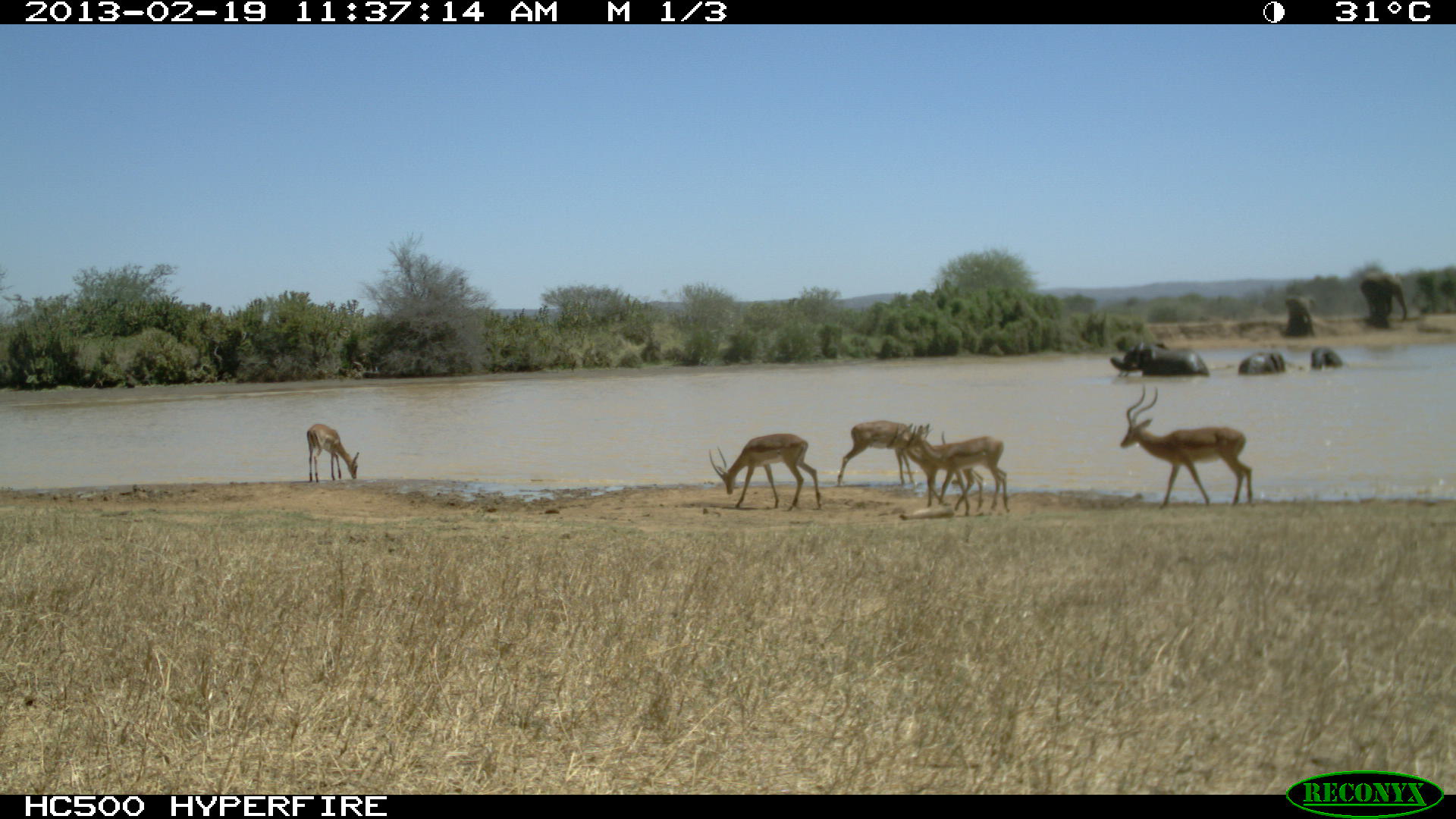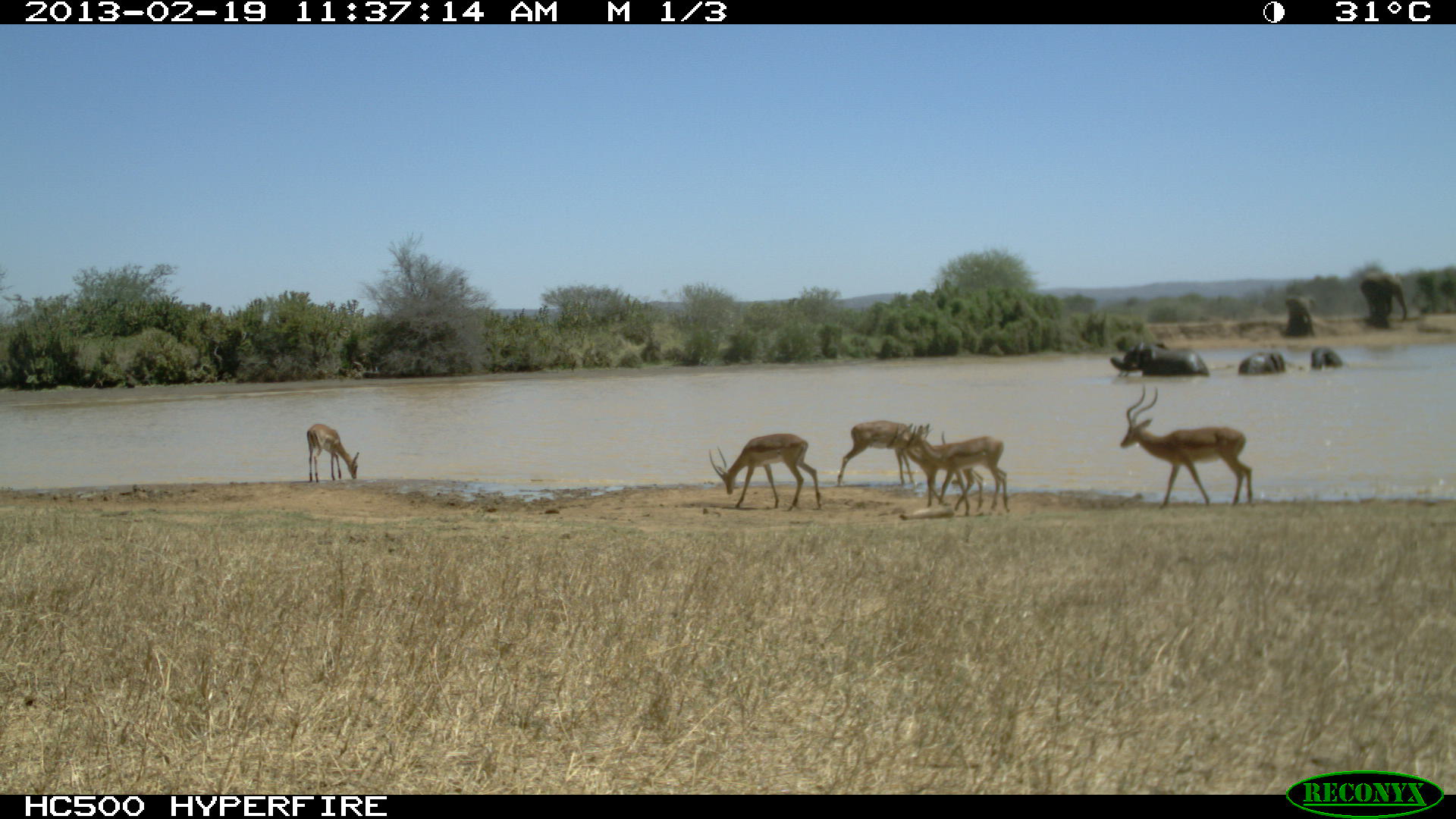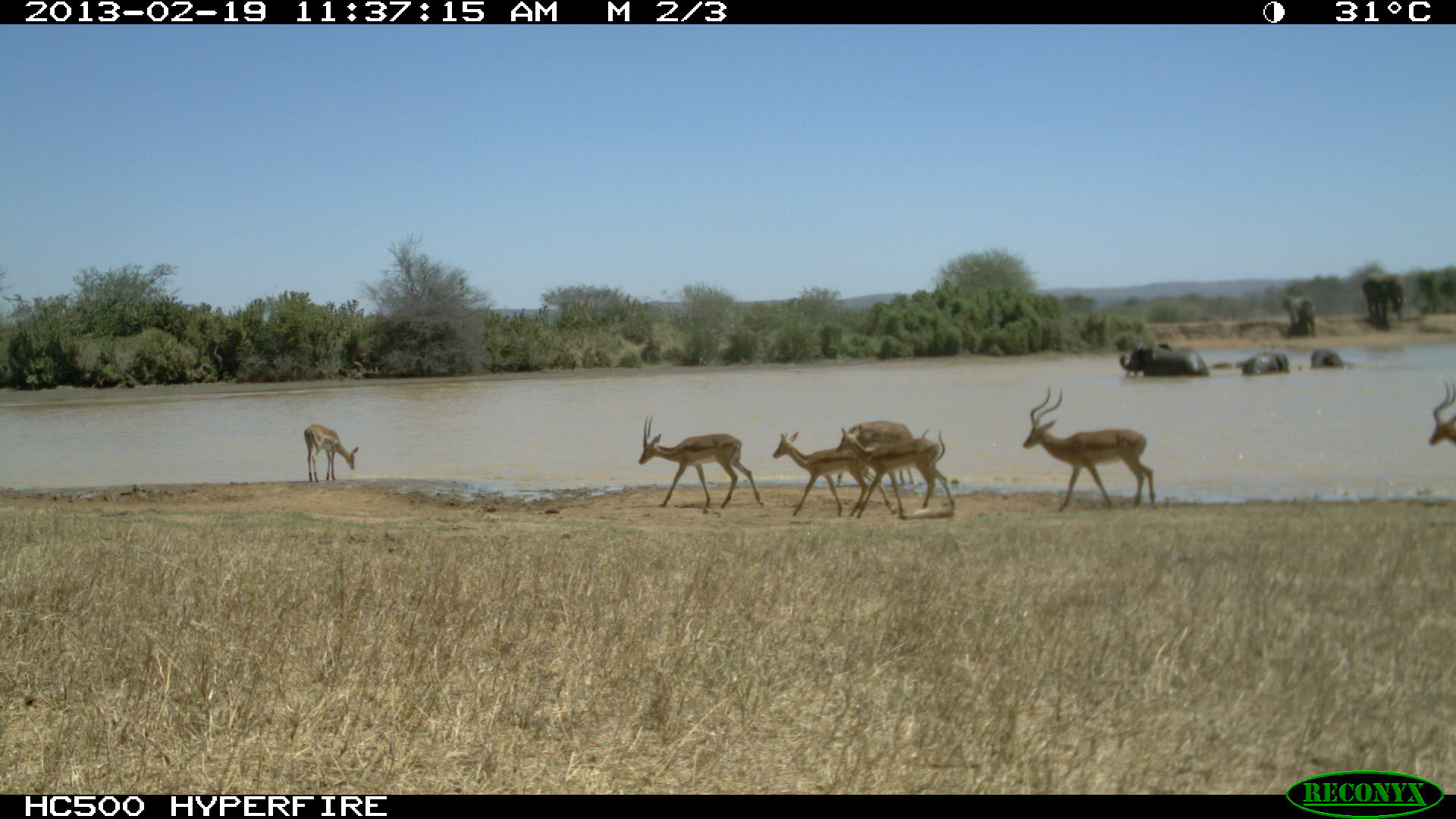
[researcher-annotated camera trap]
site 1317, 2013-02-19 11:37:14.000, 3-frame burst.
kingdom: Animalia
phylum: Chordata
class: Mammalia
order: Proboscidea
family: Elephantidae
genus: Loxodonta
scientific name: Loxodonta africana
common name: african bush elephant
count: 5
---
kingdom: Animalia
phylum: Chordata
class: Mammalia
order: Artiodactyla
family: Bovidae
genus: Aepyceros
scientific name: Aepyceros melampus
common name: impala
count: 3